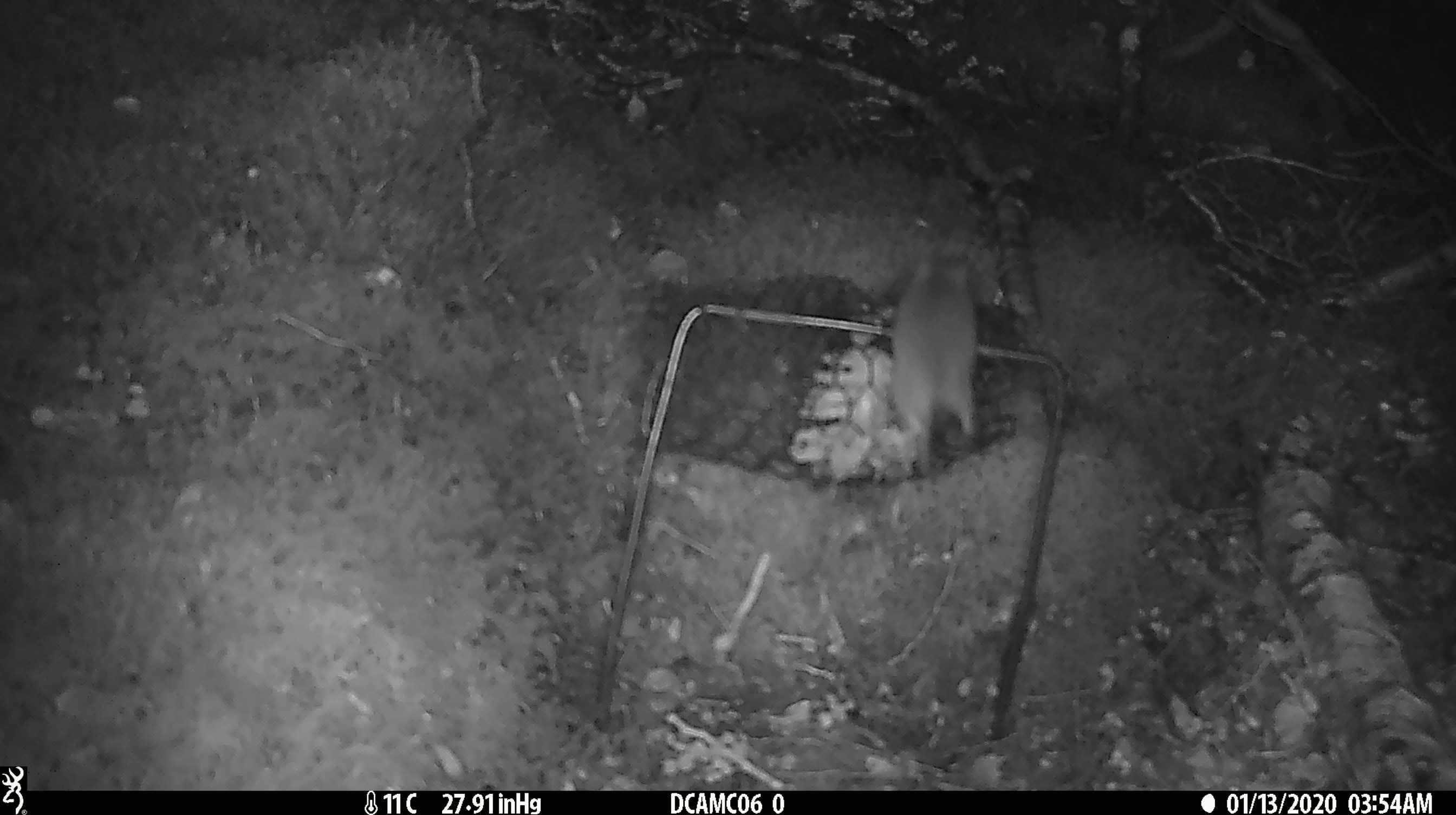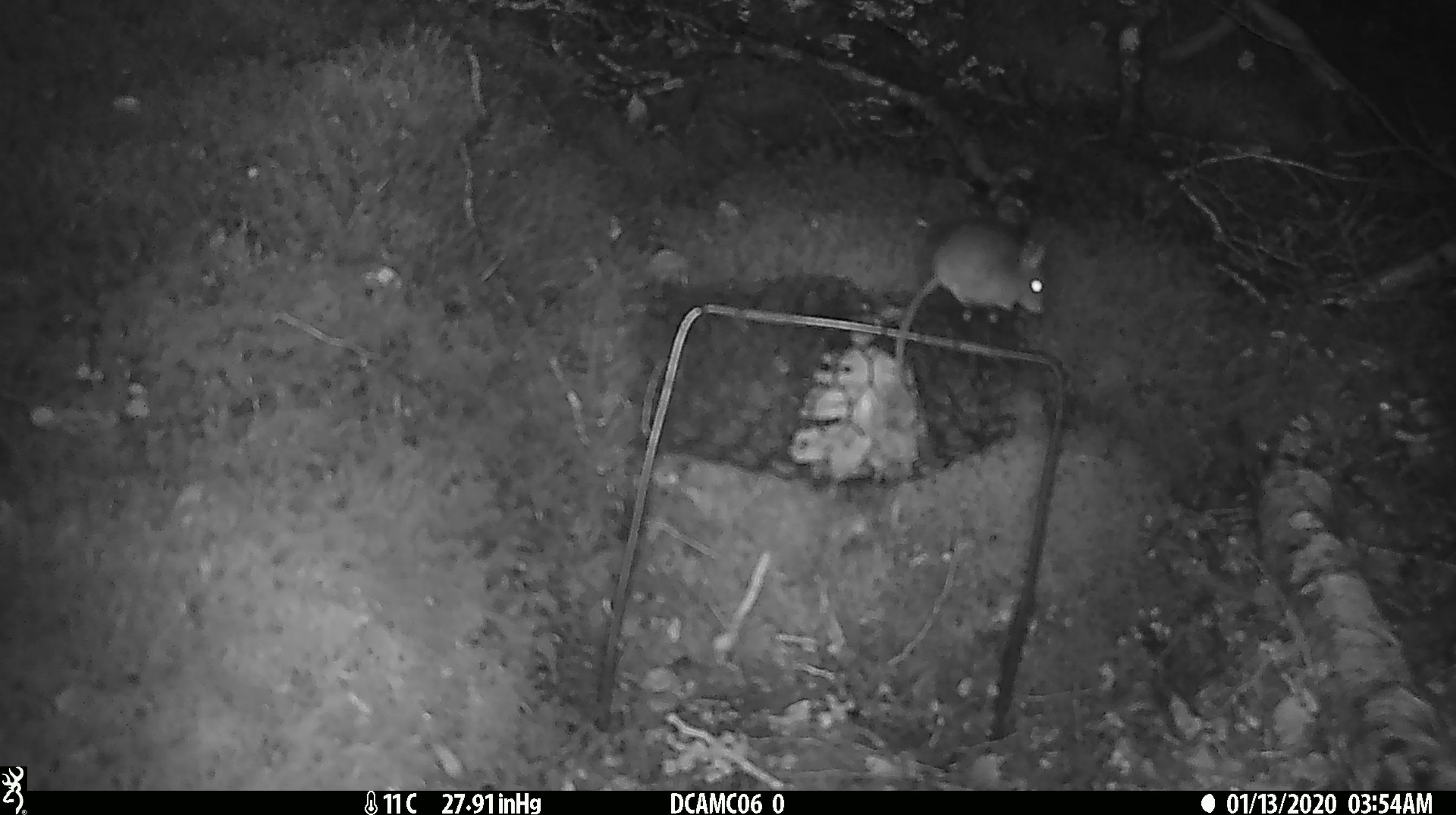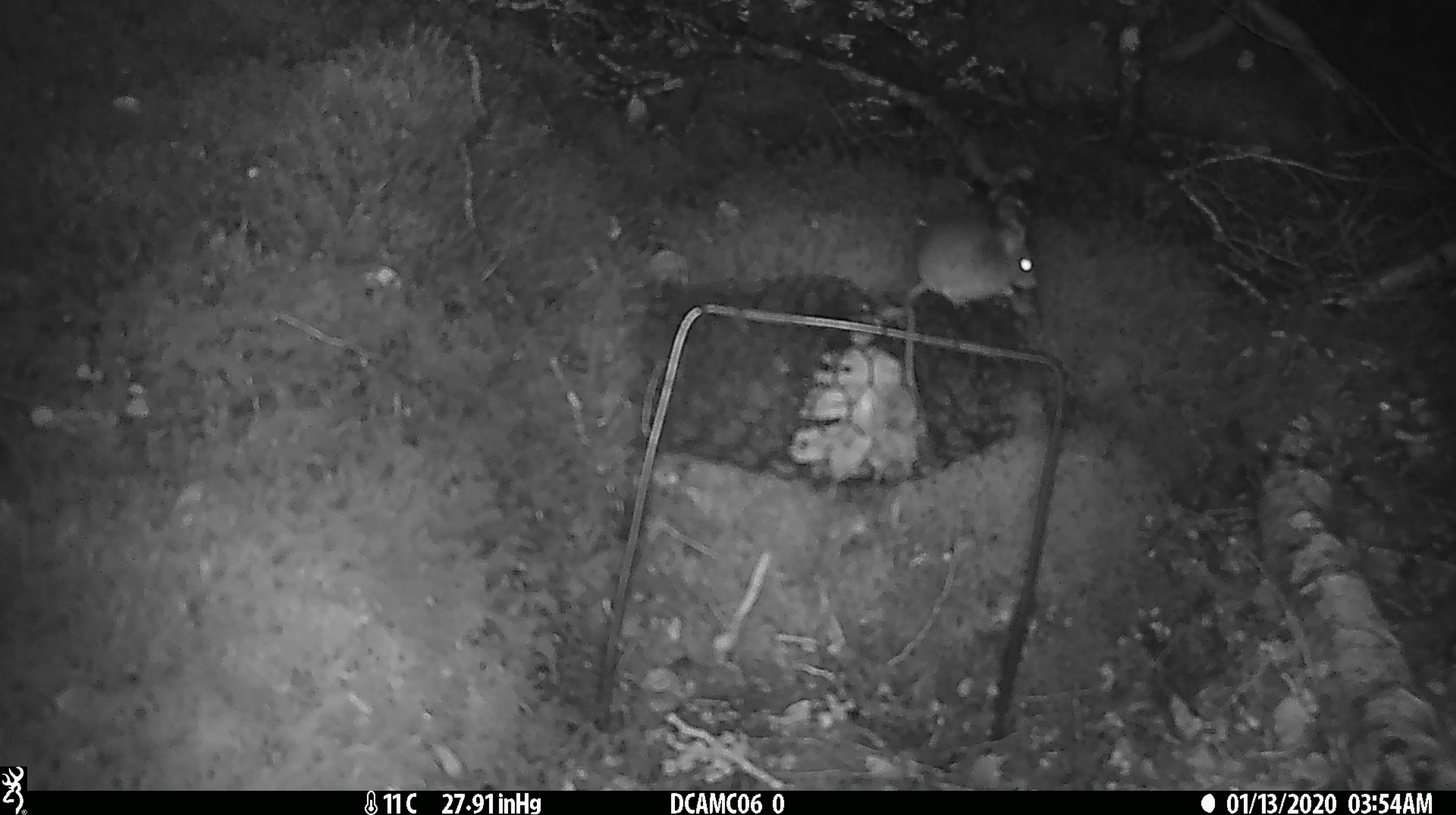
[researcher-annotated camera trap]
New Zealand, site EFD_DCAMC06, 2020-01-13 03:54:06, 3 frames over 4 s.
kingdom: Animalia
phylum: Chordata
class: Mammalia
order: Rodentia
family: Muridae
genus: Mus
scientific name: Mus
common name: mouse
Mouse (Mus).